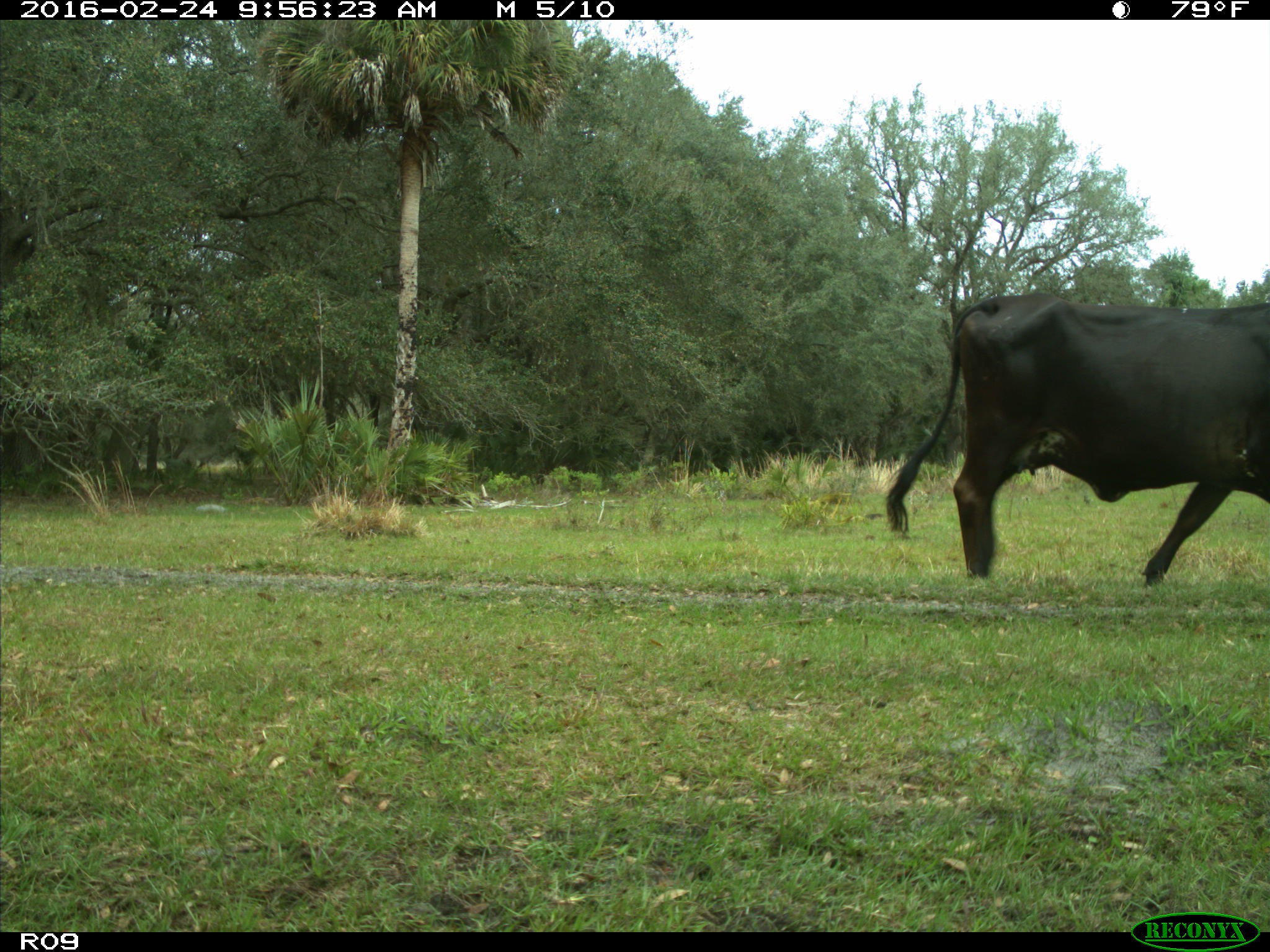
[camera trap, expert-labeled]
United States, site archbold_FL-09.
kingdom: Animalia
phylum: Chordata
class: Mammalia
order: Artiodactyla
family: Bovidae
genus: Bos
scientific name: Bos taurus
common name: domestic cow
Bos taurus (domestic cow).